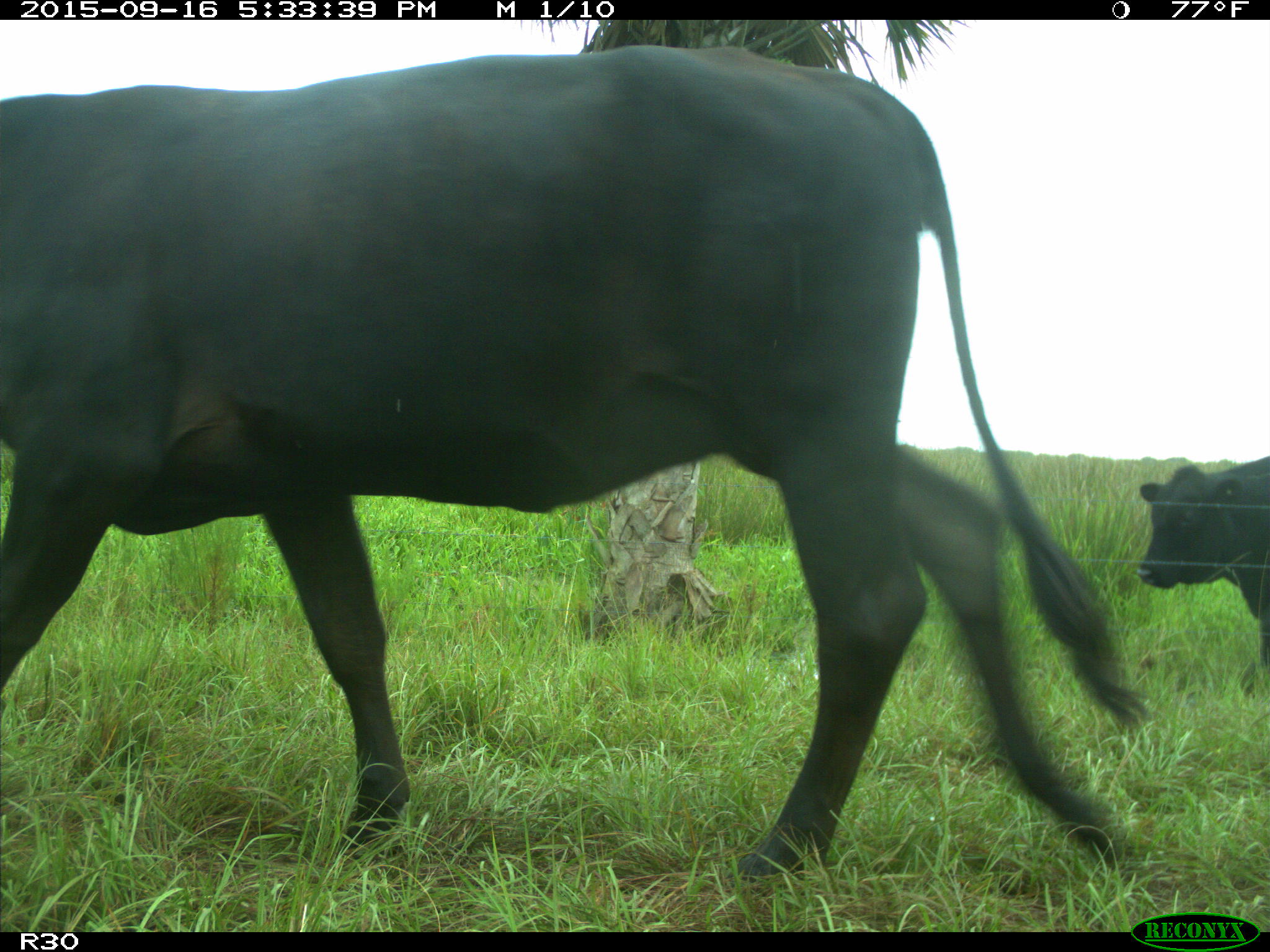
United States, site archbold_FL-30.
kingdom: Animalia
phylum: Chordata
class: Mammalia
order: Artiodactyla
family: Bovidae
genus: Bos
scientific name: Bos taurus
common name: domestic cow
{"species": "Bos taurus (domestic cow)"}